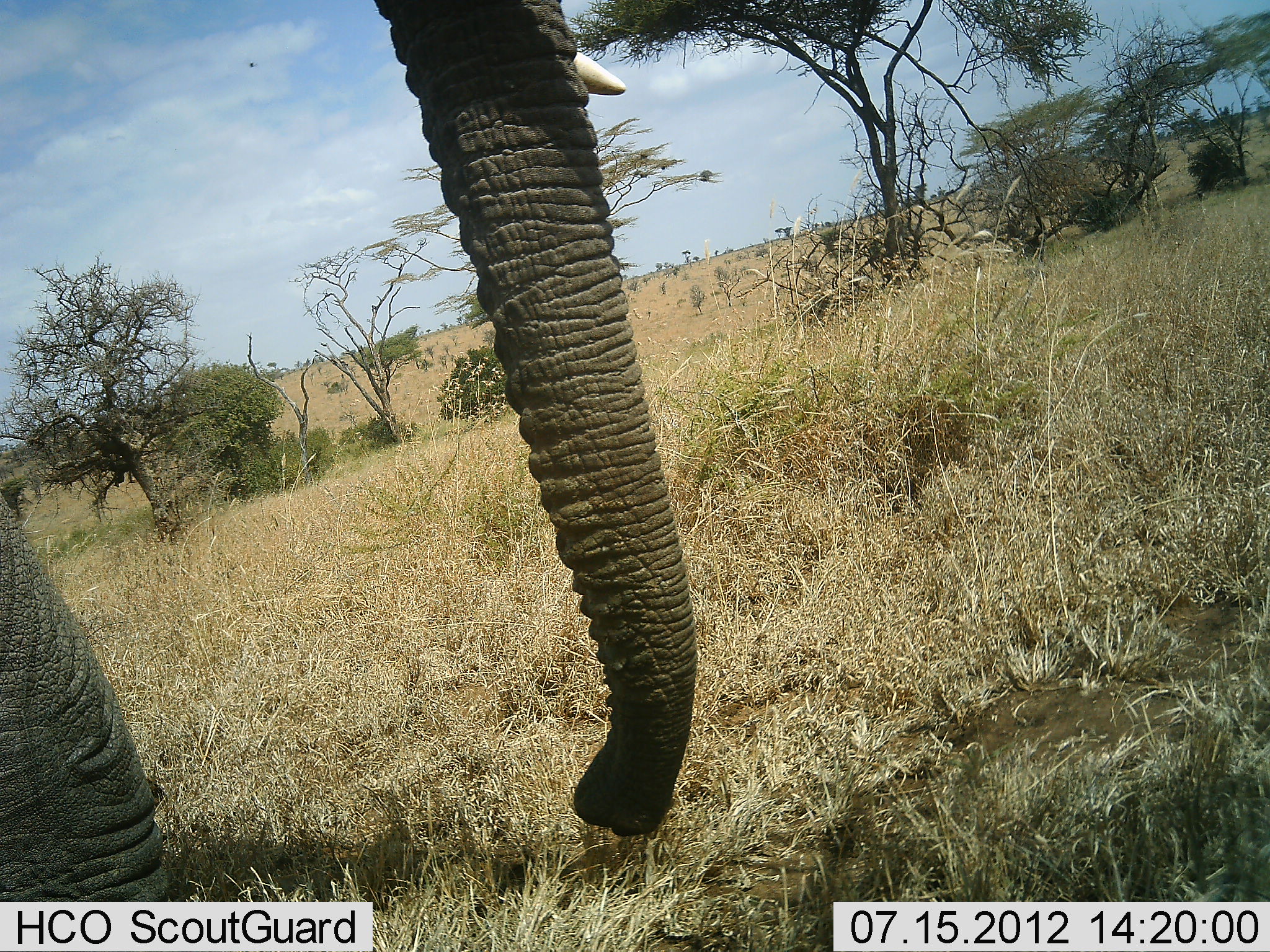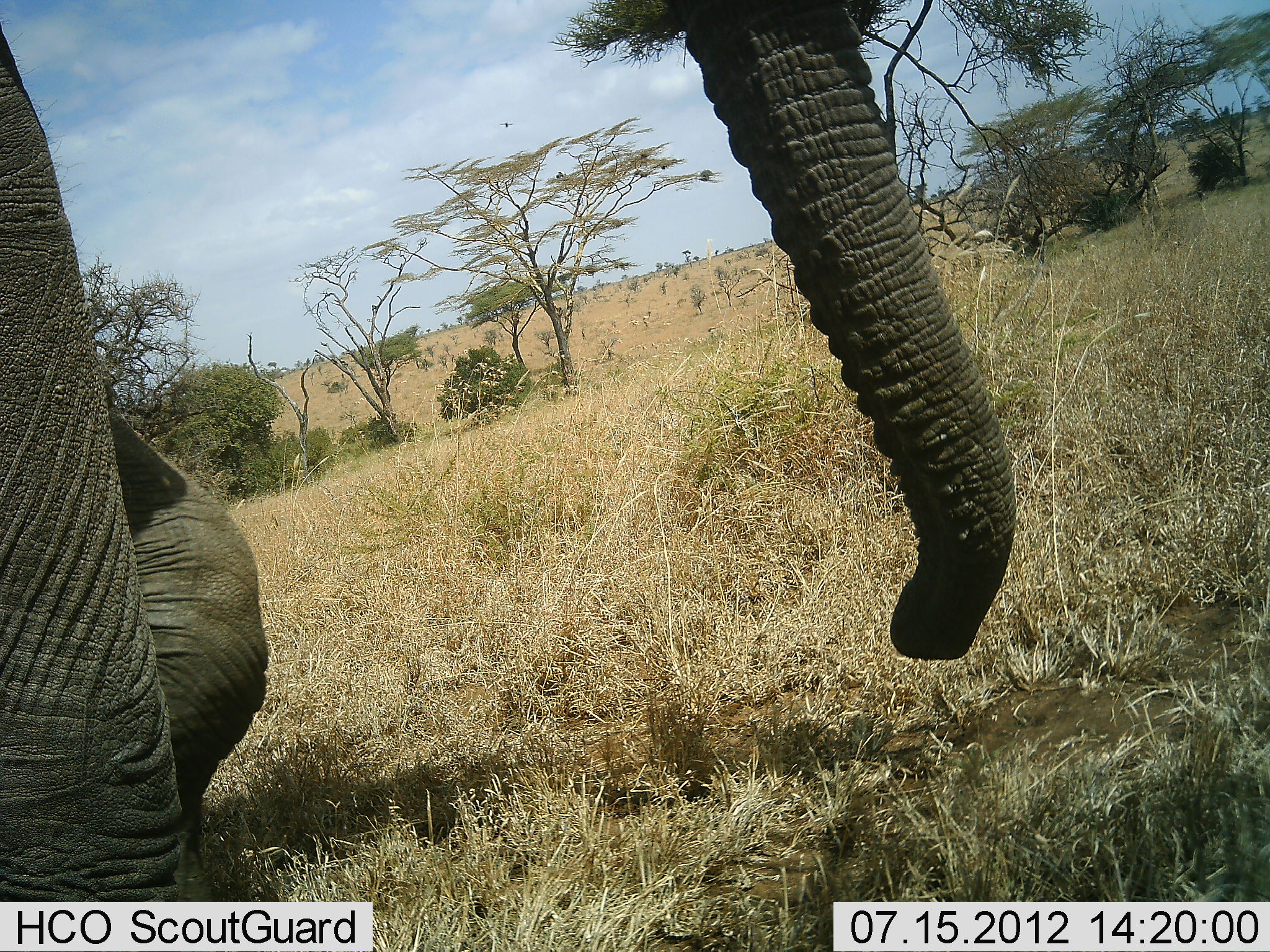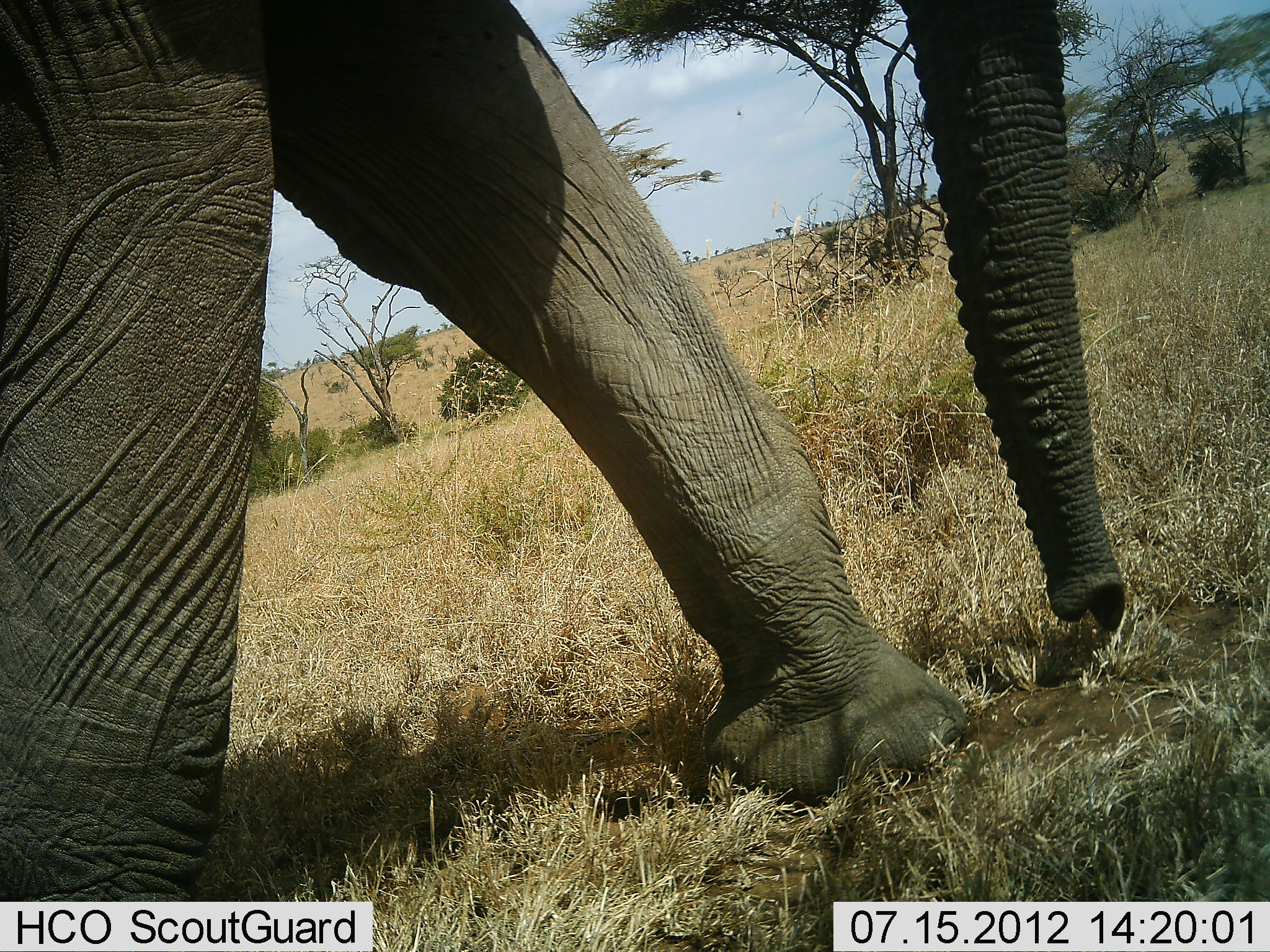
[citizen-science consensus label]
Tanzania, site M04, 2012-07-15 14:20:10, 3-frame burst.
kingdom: Animalia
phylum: Chordata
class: Mammalia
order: Proboscidea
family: Elephantidae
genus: Loxodonta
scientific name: Loxodonta africana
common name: african bush elephant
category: elephant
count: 1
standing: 10%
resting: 10%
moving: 80%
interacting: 0%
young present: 0%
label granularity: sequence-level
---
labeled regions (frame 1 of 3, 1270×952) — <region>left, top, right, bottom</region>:
animal: <region>1, 1, 700, 952</region>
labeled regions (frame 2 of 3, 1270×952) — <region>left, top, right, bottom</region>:
animal: <region>0, 1, 1020, 952</region>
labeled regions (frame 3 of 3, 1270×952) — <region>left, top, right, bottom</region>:
animal: <region>1, 1, 1131, 952</region>